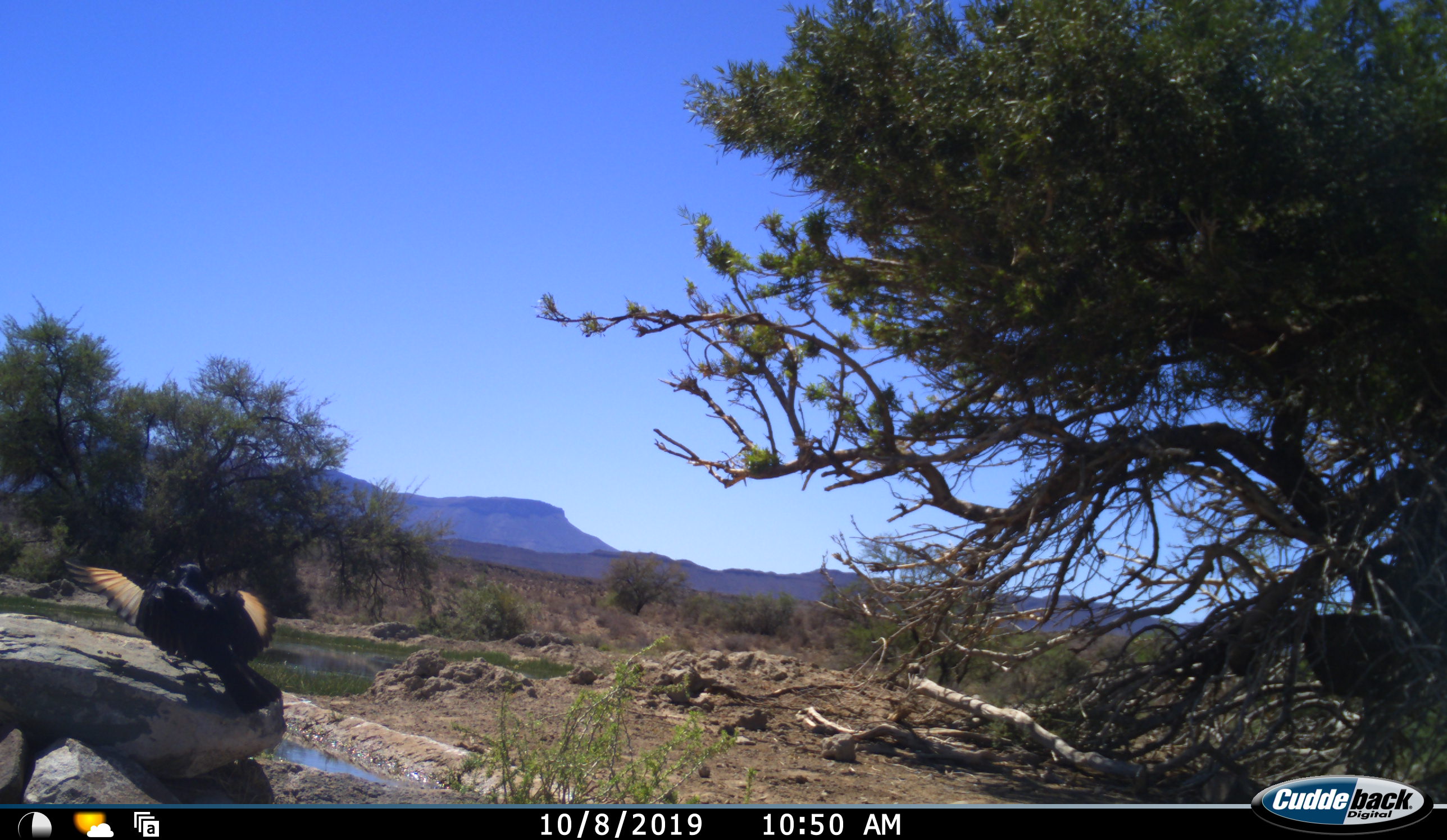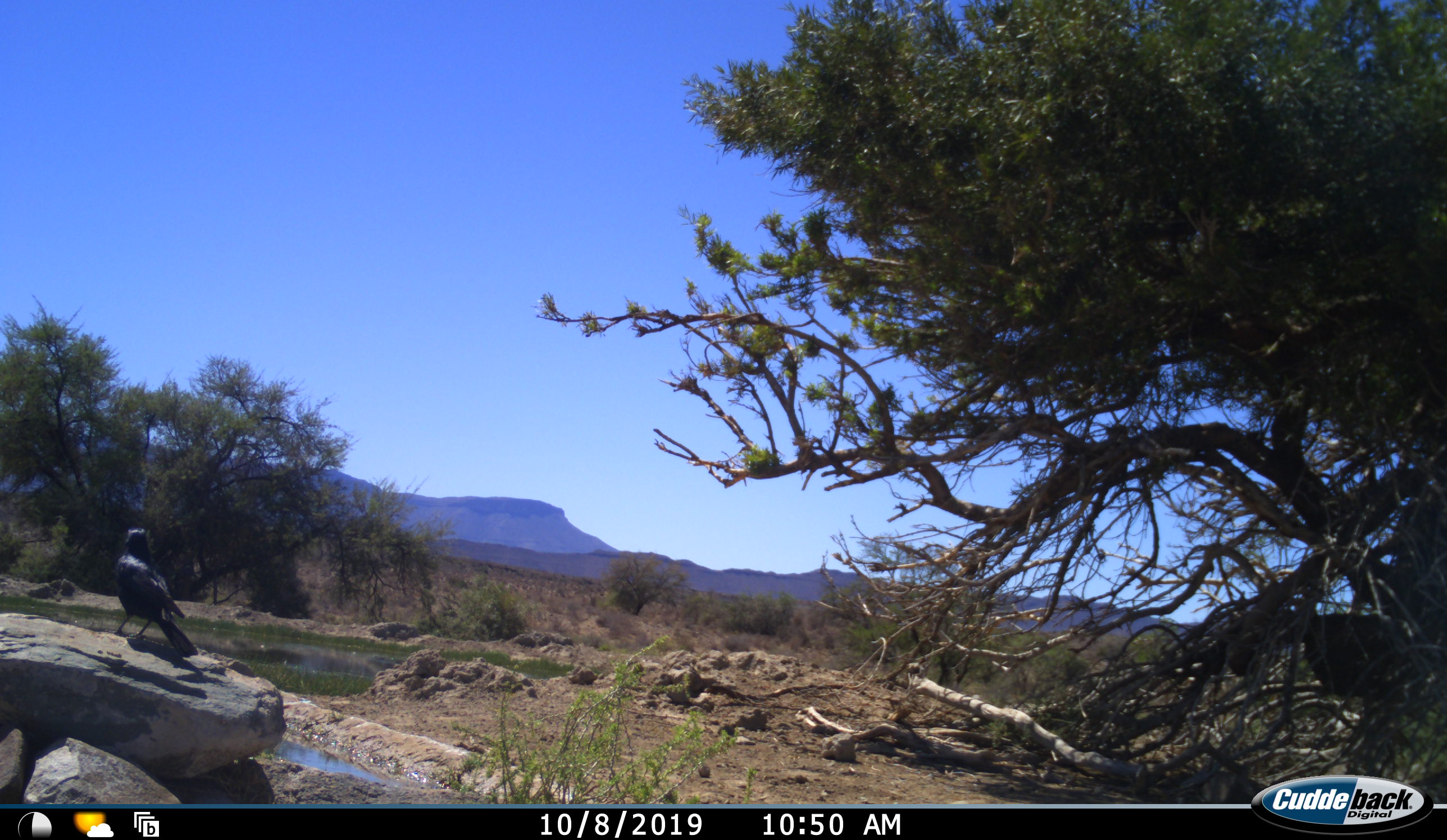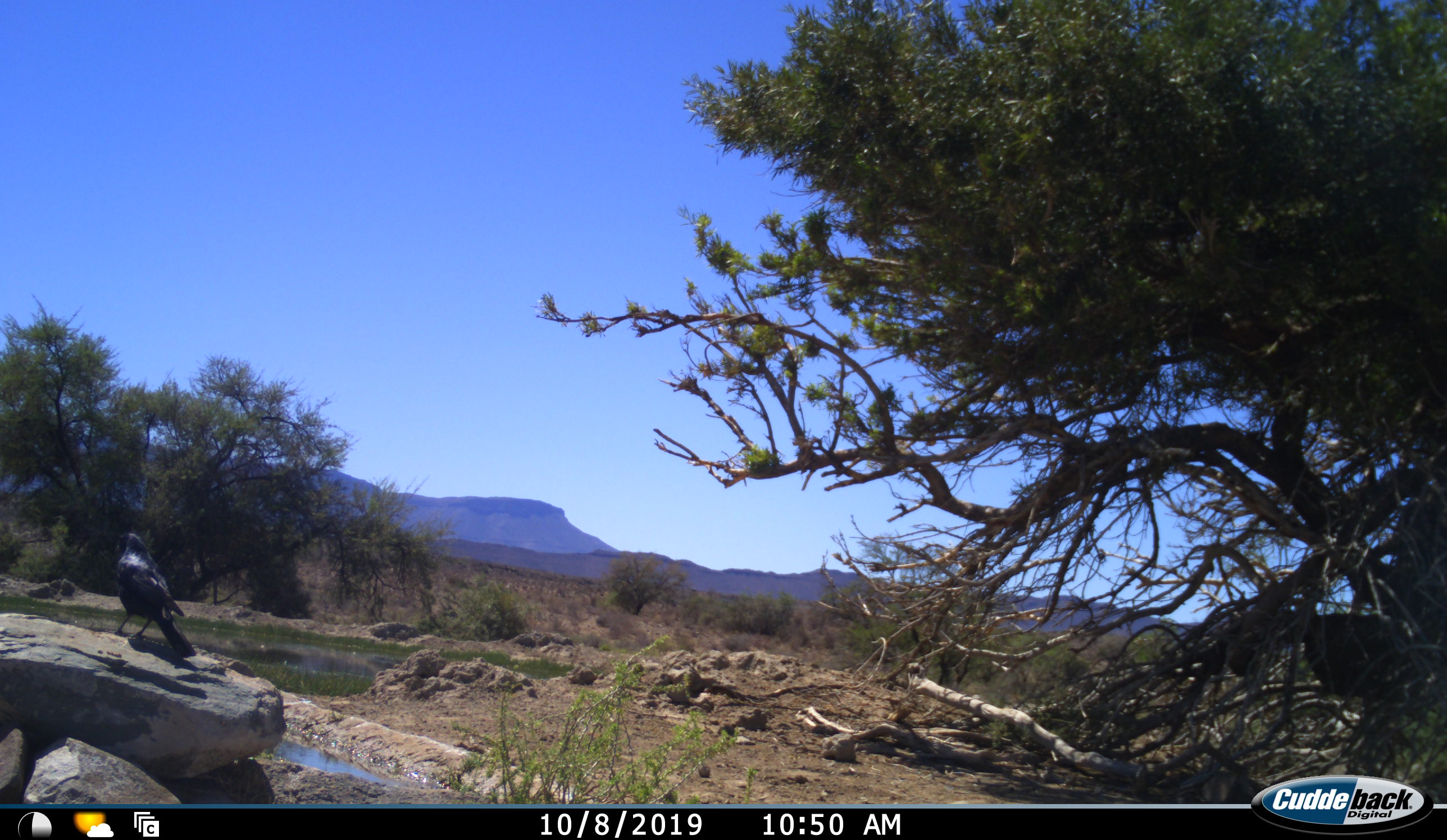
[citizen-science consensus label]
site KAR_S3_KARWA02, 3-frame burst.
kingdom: Animalia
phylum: Chordata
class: Aves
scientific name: Aves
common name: bird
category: birdother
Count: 1.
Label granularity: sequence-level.